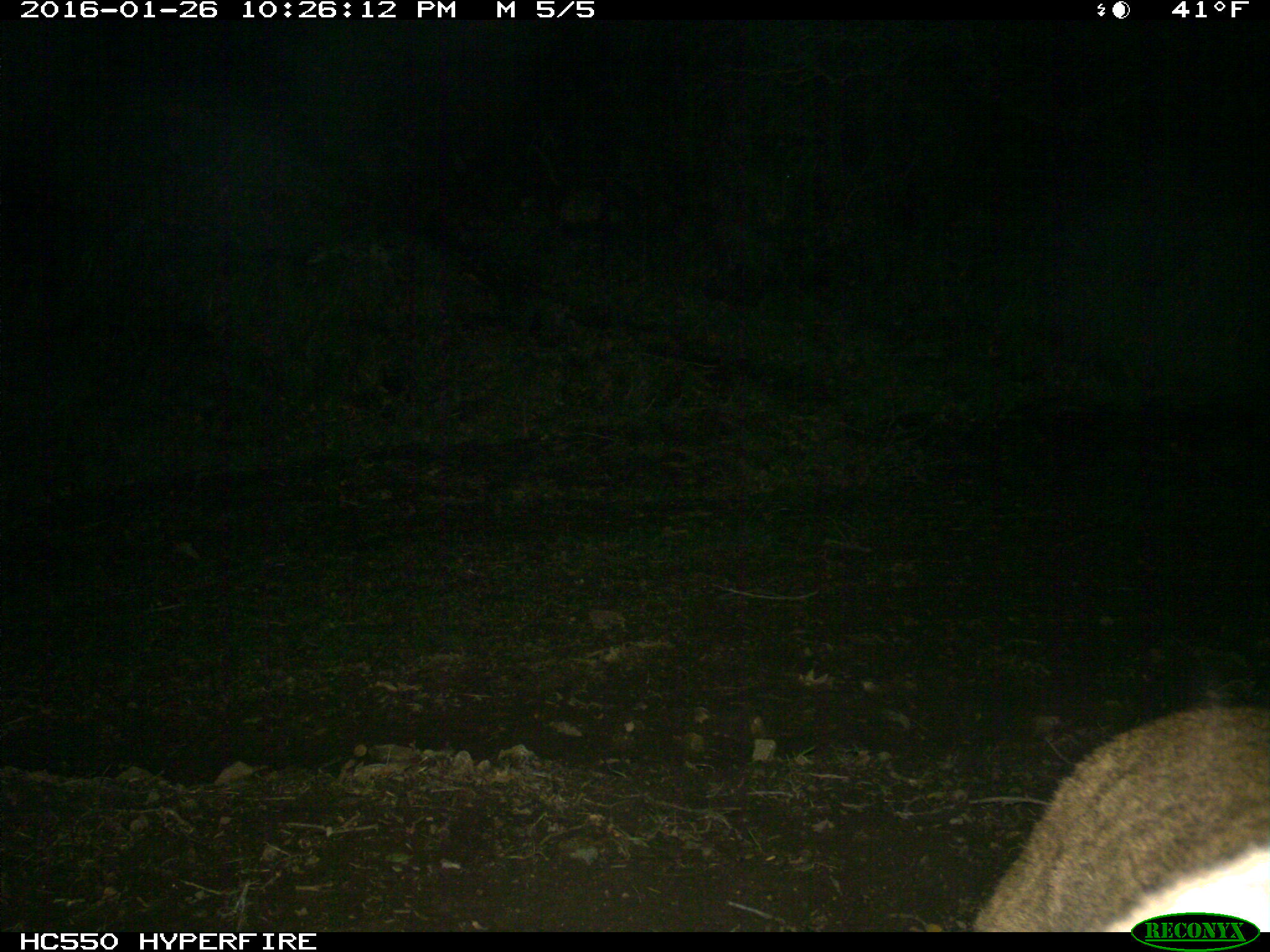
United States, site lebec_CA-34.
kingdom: Animalia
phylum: Chordata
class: Mammalia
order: Carnivora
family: Felidae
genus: Puma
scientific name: Puma concolor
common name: mountain lion